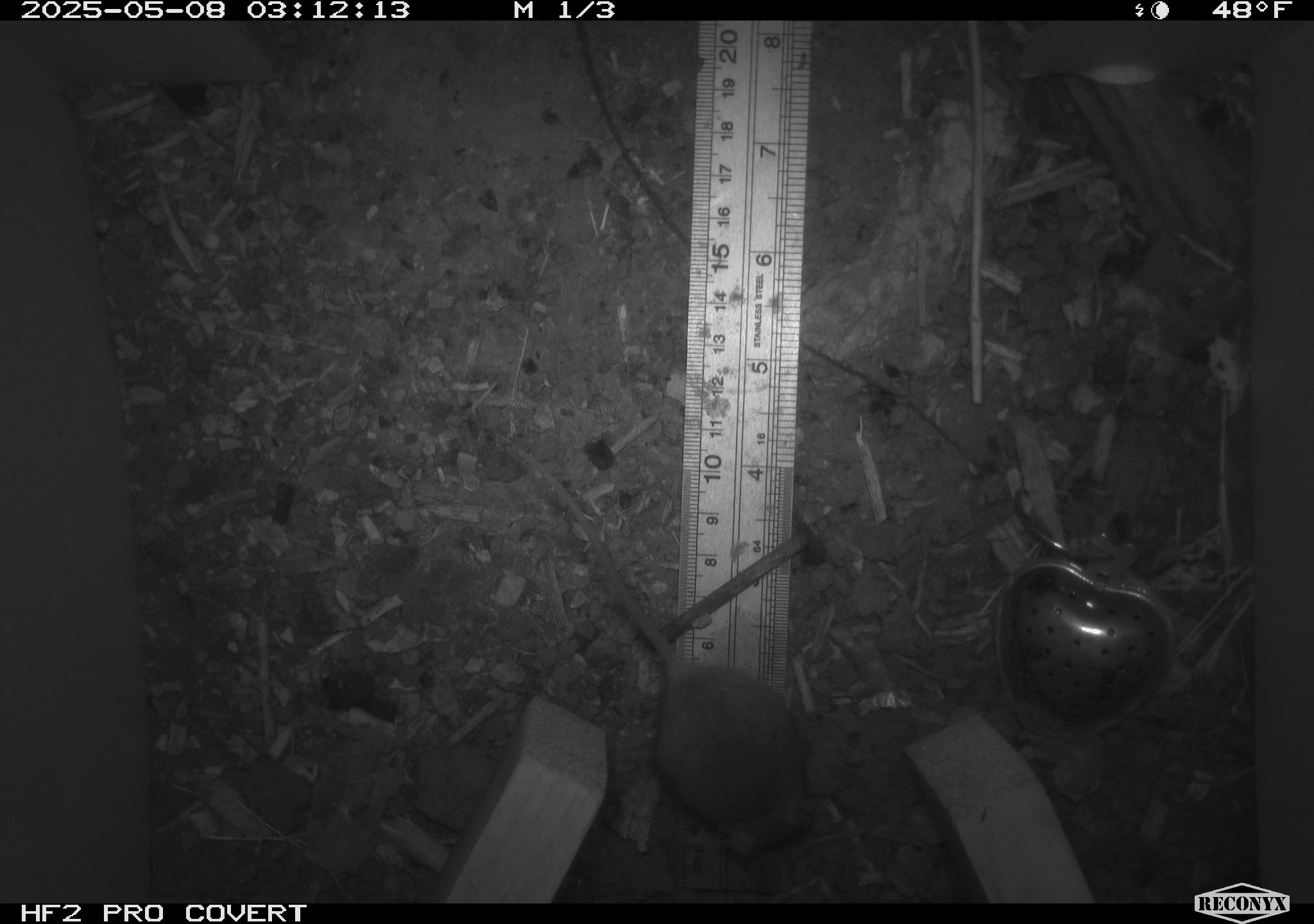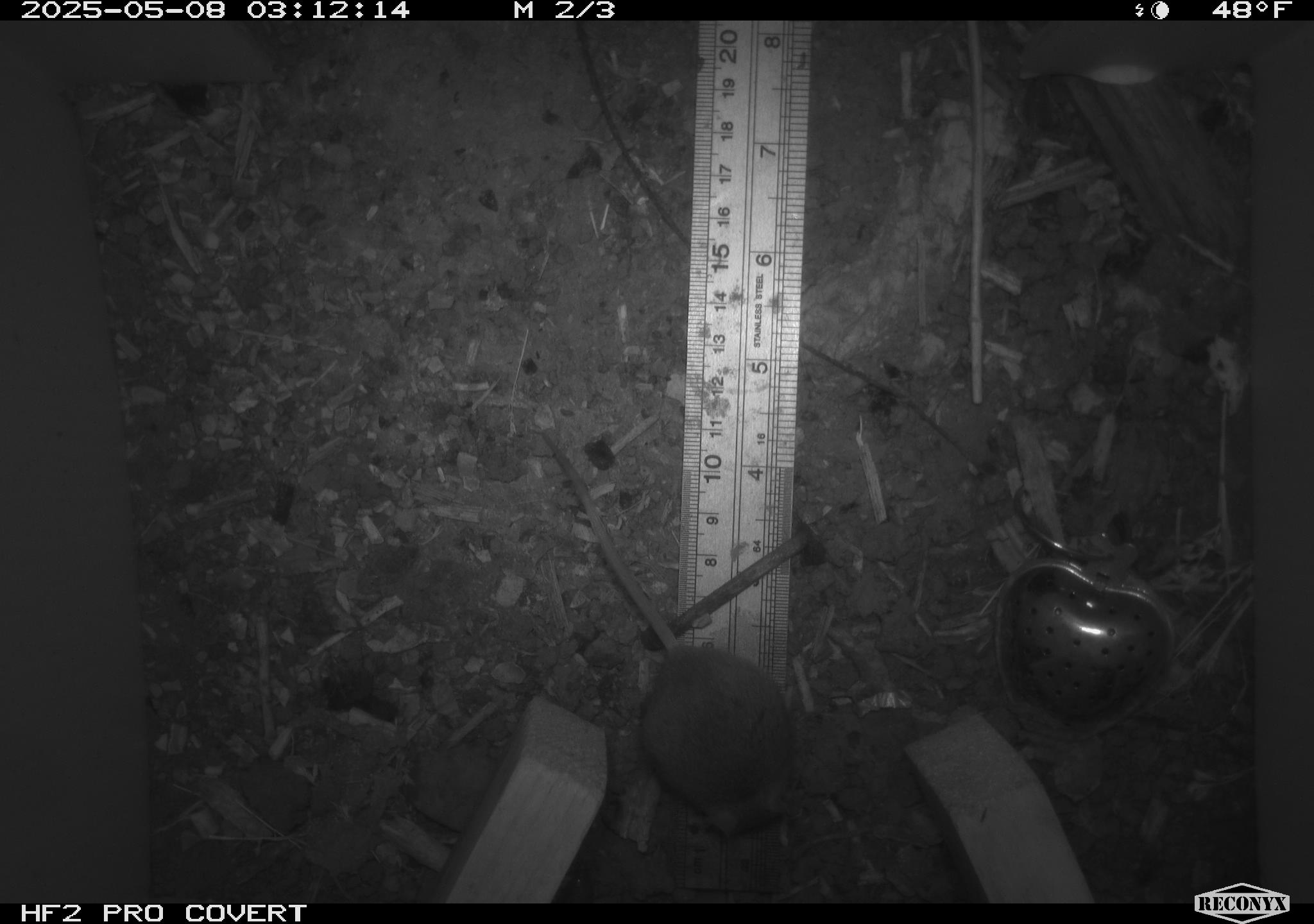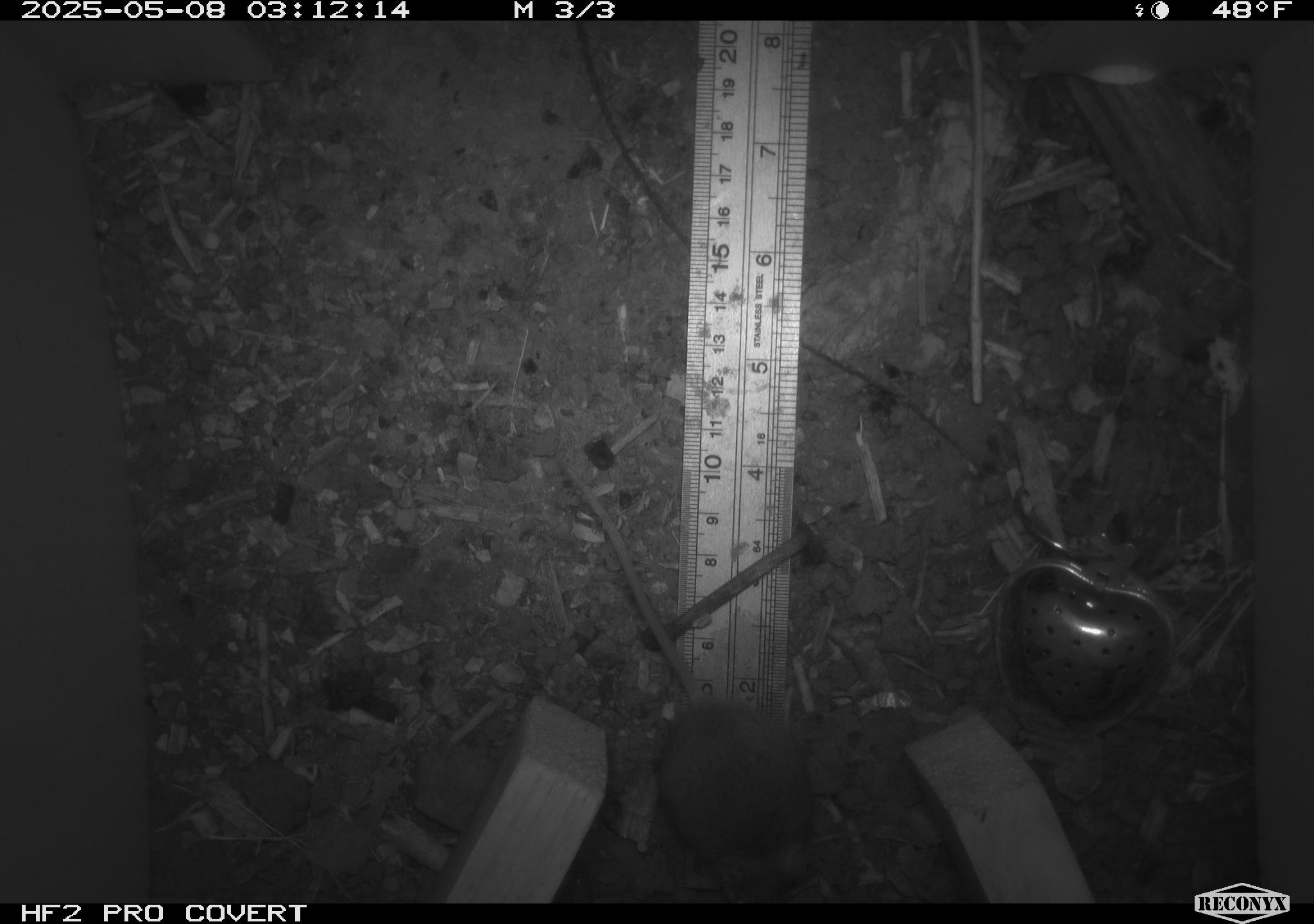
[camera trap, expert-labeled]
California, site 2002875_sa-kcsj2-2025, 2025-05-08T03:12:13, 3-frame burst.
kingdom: Animalia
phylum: Chordata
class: Mammalia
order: Rodentia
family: Muridae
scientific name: Muridae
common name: murids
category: muridae family